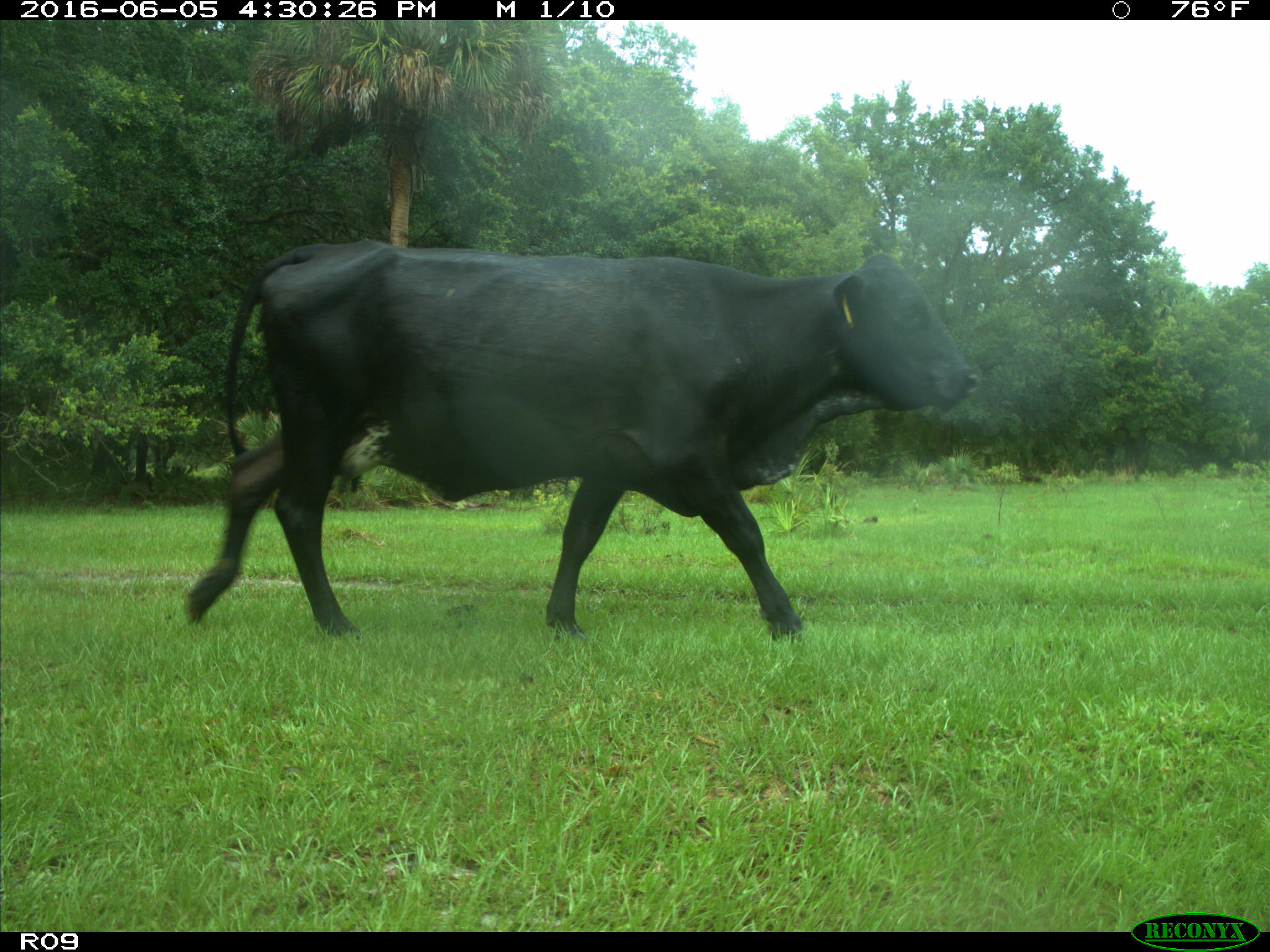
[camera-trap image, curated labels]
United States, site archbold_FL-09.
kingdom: Animalia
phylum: Chordata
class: Mammalia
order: Artiodactyla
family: Bovidae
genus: Bos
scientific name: Bos taurus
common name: domestic cow